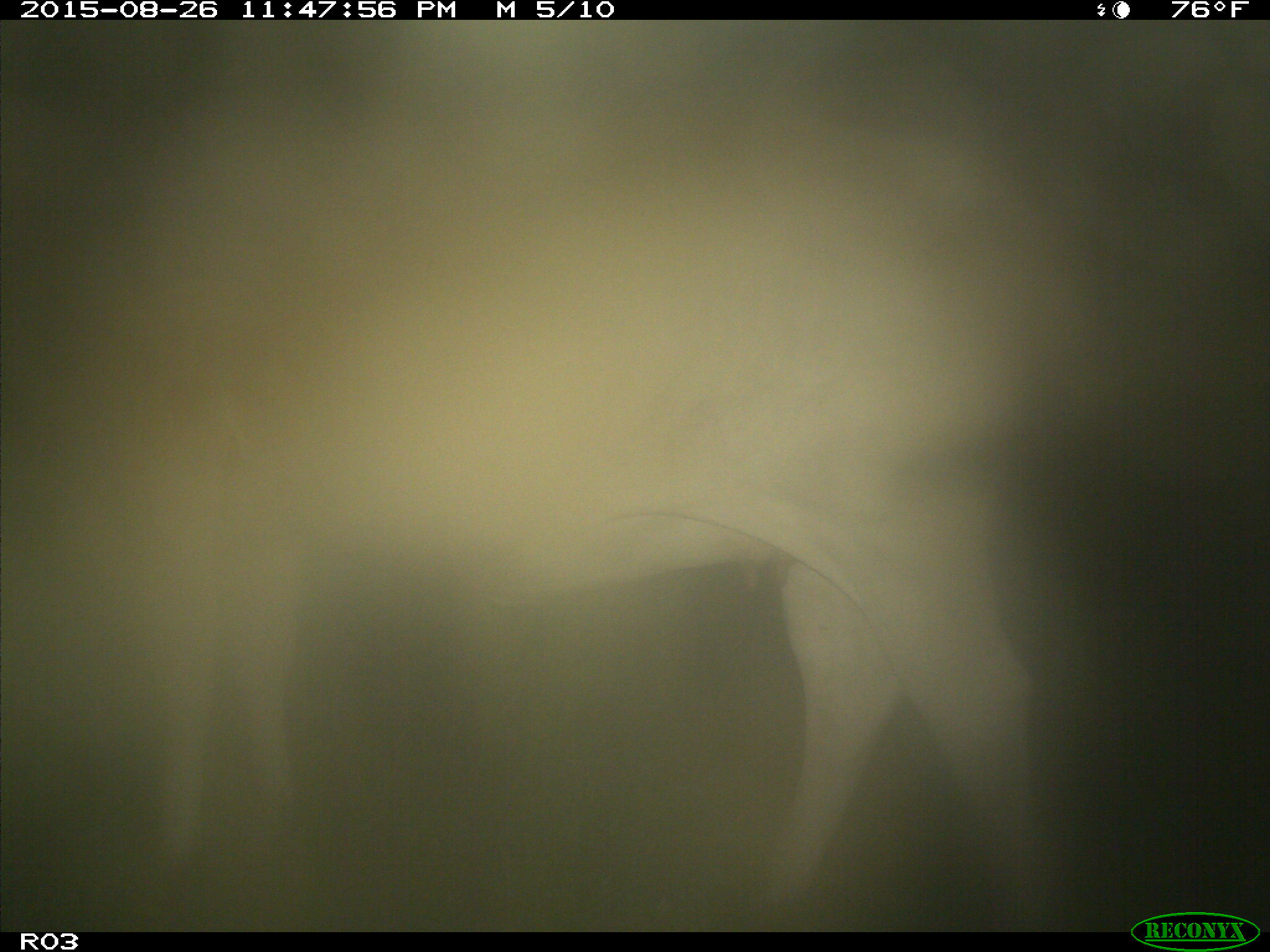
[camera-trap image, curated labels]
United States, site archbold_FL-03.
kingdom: Animalia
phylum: Chordata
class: Mammalia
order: Artiodactyla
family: Bovidae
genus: Bos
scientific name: Bos taurus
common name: domestic cow